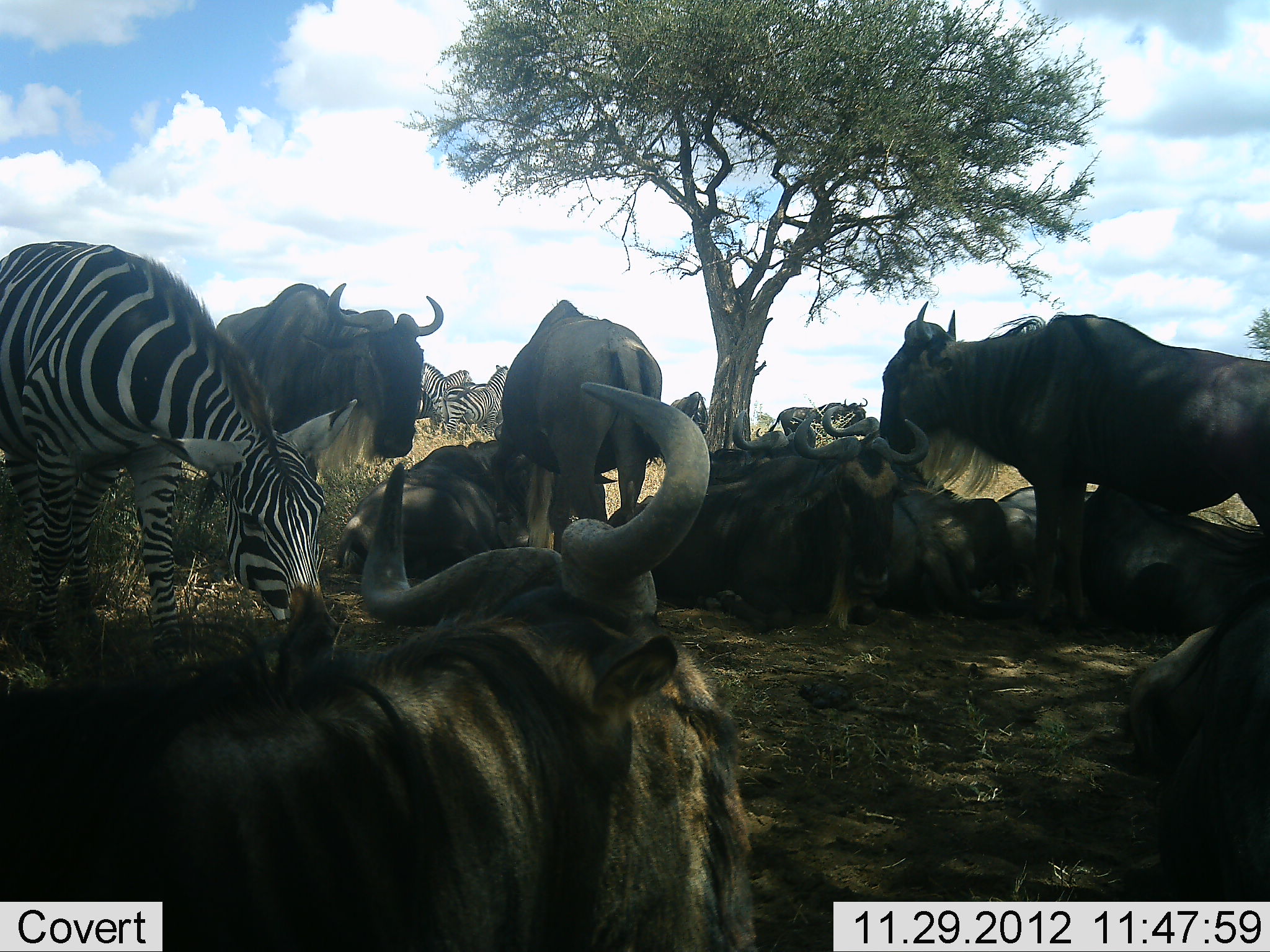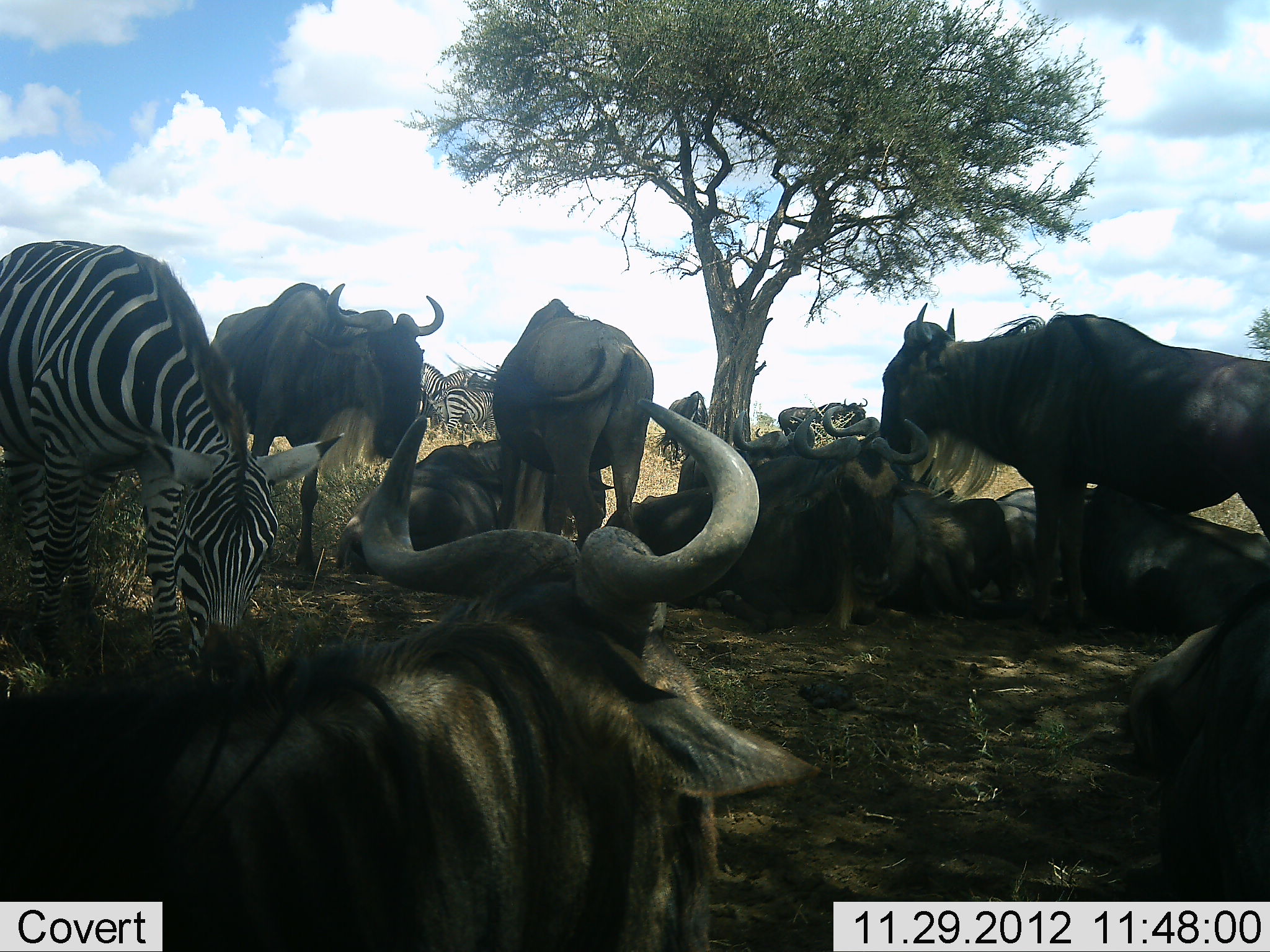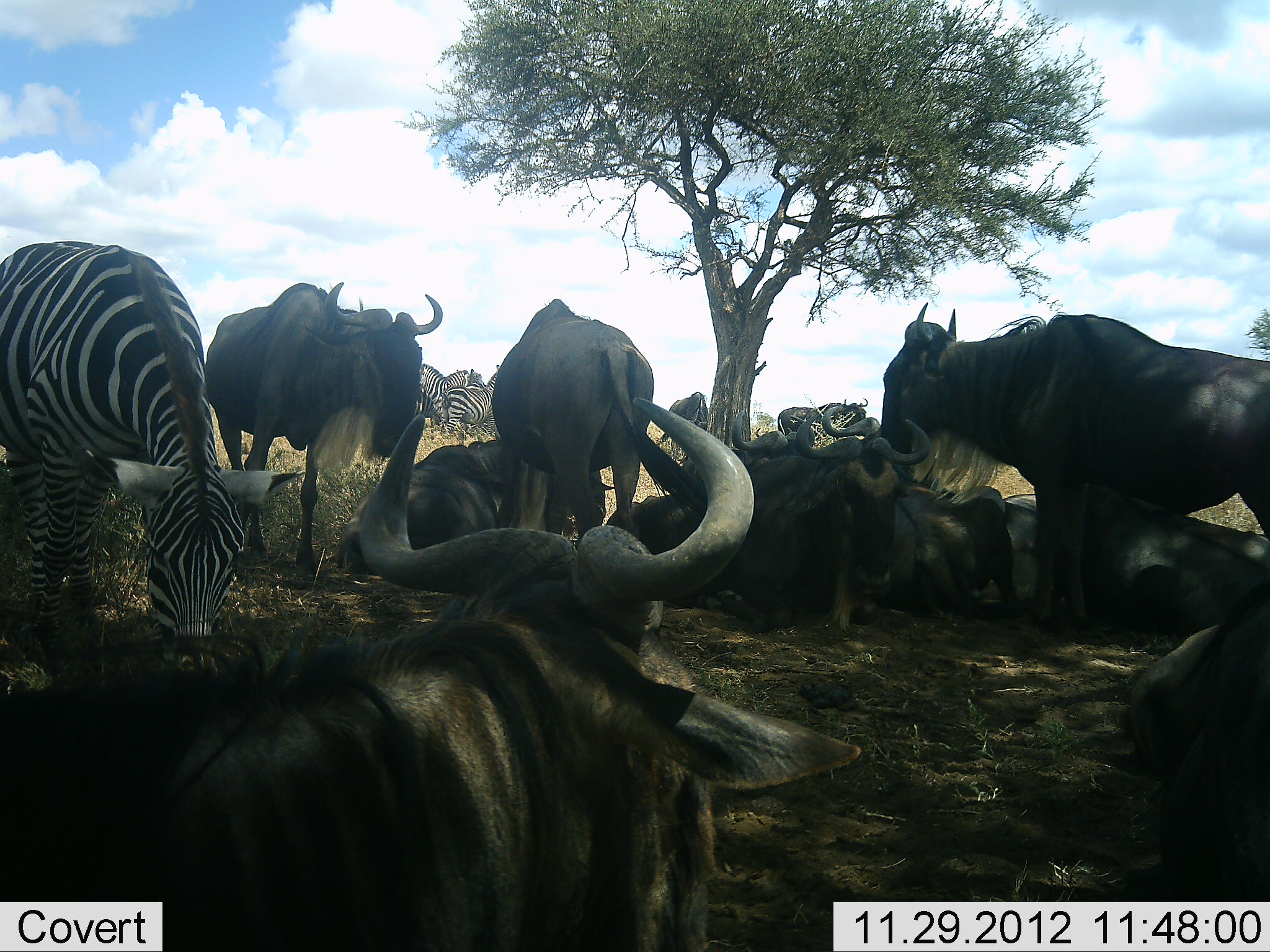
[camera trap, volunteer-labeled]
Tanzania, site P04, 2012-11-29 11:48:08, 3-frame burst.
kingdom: Animalia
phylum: Chordata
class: Mammalia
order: Artiodactyla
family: Bovidae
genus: Connochaetes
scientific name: Connochaetes taurinus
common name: blue wildebeest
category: wildebeest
Wildebeest (blue wildebeest) (Connochaetes taurinus), count 9. Behavior (volunteer vote fractions): standing 67%, resting 92%, moving 0%, interacting 8%. Young present (vote fraction): 0%. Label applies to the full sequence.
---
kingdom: Animalia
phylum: Chordata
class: Mammalia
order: Perissodactyla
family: Equidae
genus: Equus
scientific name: Equus quagga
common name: plains zebra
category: zebra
Zebra (plains zebra) (Equus quagga), count 3. Behavior (volunteer vote fractions): standing 64%, resting 0%, moving 0%, interacting 9%. Young present (vote fraction): 0%. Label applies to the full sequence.